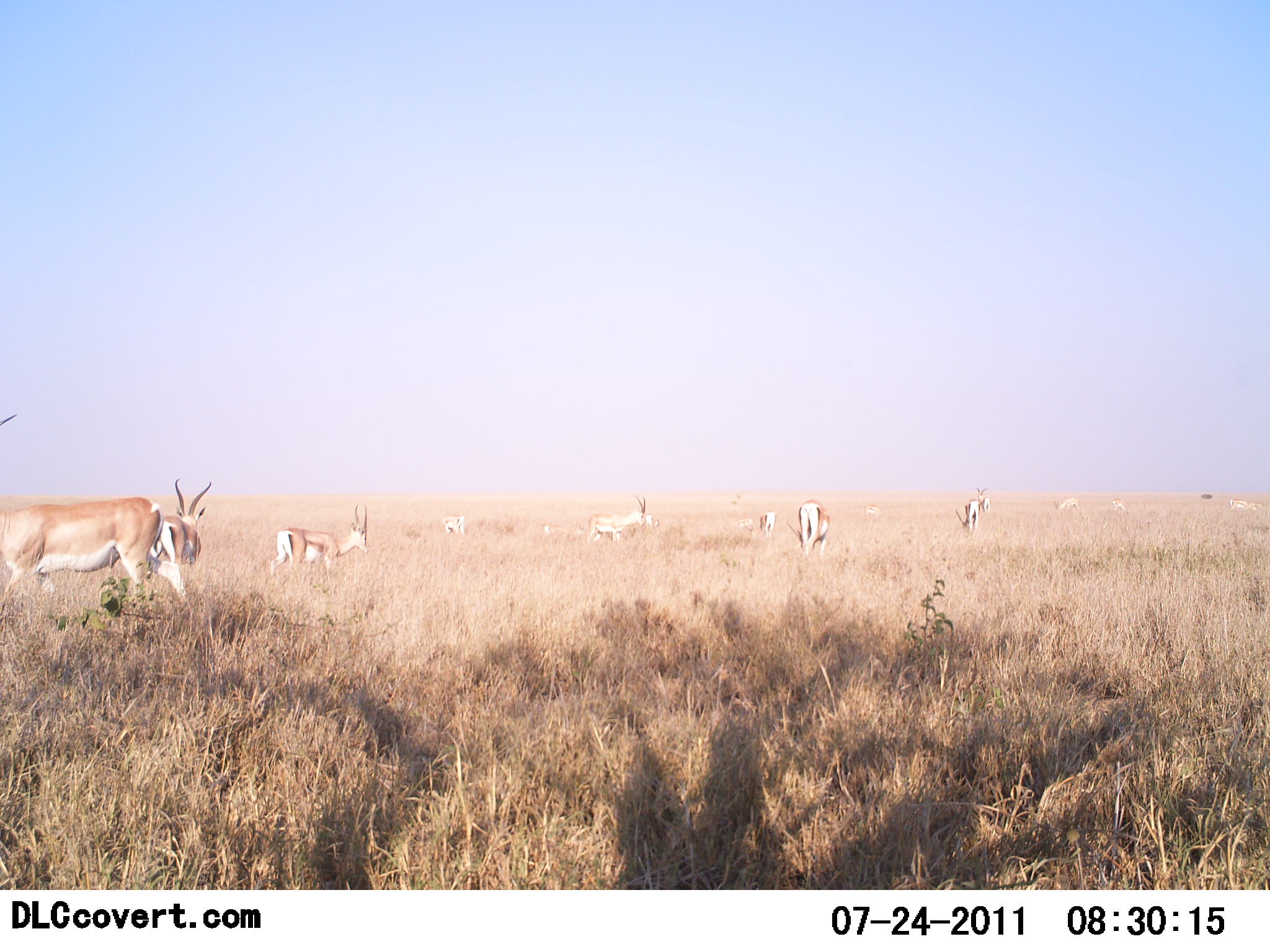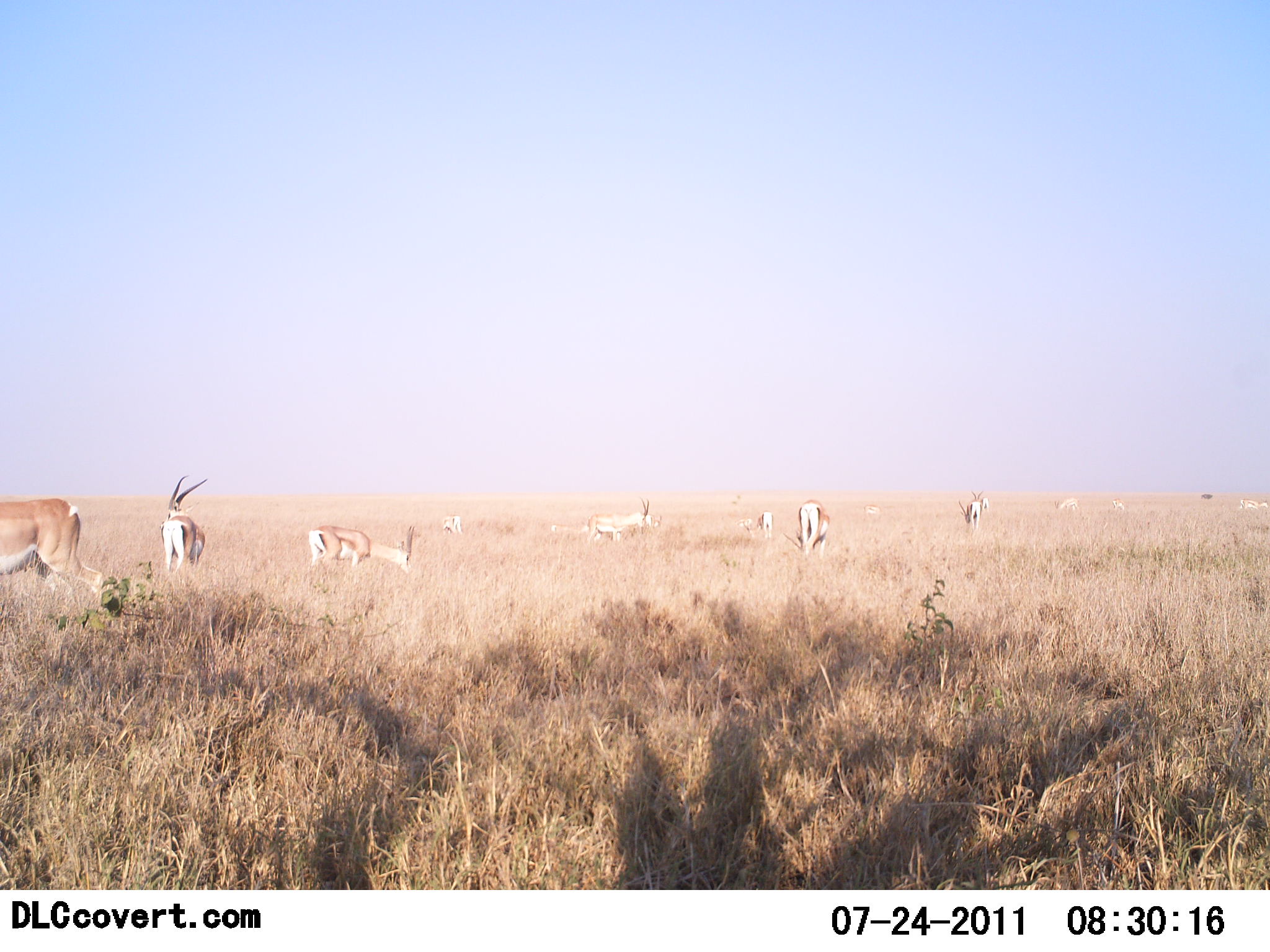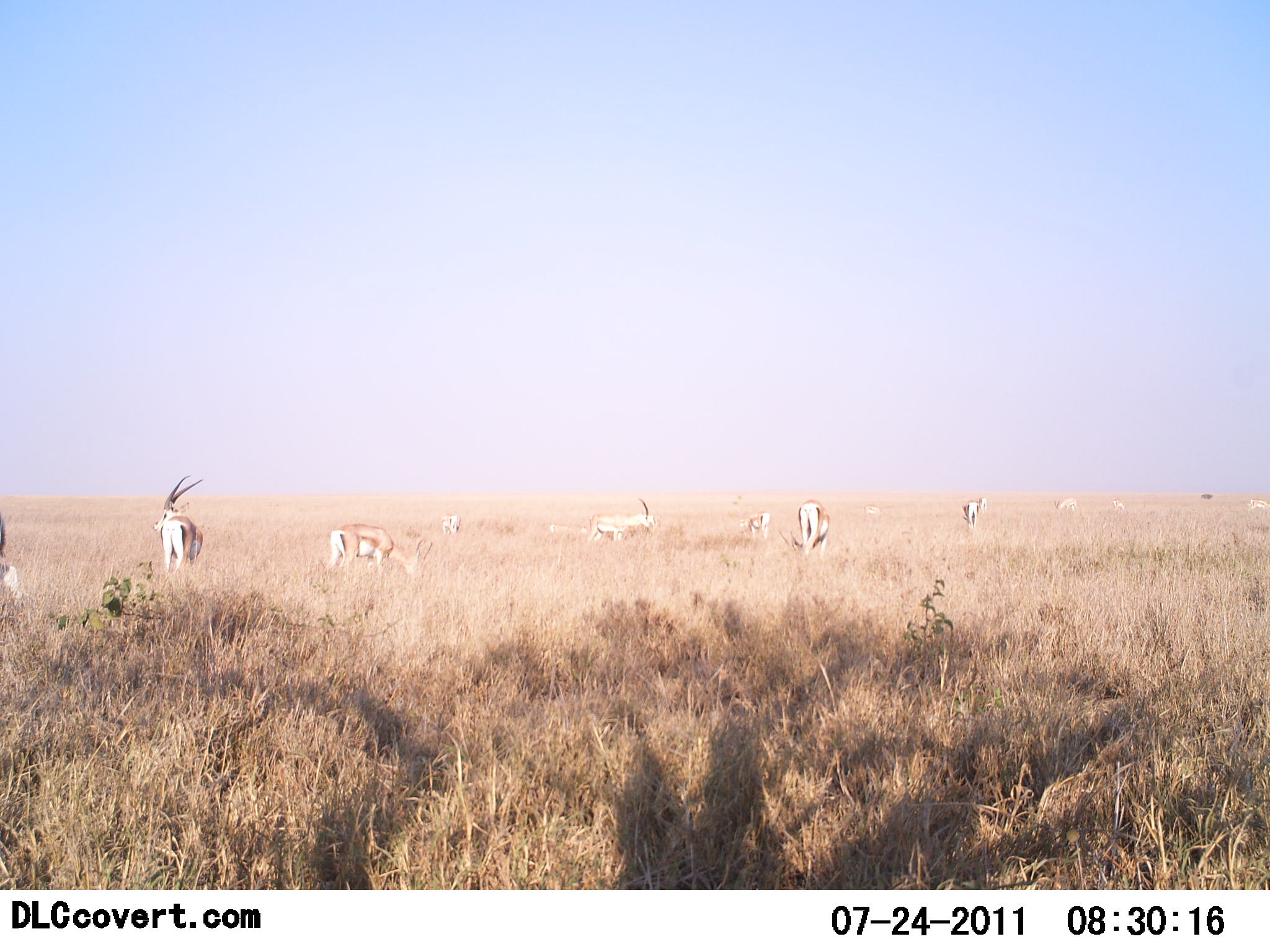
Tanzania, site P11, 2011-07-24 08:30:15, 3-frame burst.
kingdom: Animalia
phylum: Chordata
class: Mammalia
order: Artiodactyla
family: Bovidae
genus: Nanger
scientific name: Nanger granti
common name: grant's gazelle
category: gazellegrants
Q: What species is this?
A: Gazellegrants (grant's gazelle) (Nanger granti).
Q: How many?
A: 11-50.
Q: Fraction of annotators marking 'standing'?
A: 33%.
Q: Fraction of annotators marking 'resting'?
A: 0%.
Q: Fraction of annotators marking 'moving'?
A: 33%.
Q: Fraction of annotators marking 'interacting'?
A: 0%.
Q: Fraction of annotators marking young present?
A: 0%.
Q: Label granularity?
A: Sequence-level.